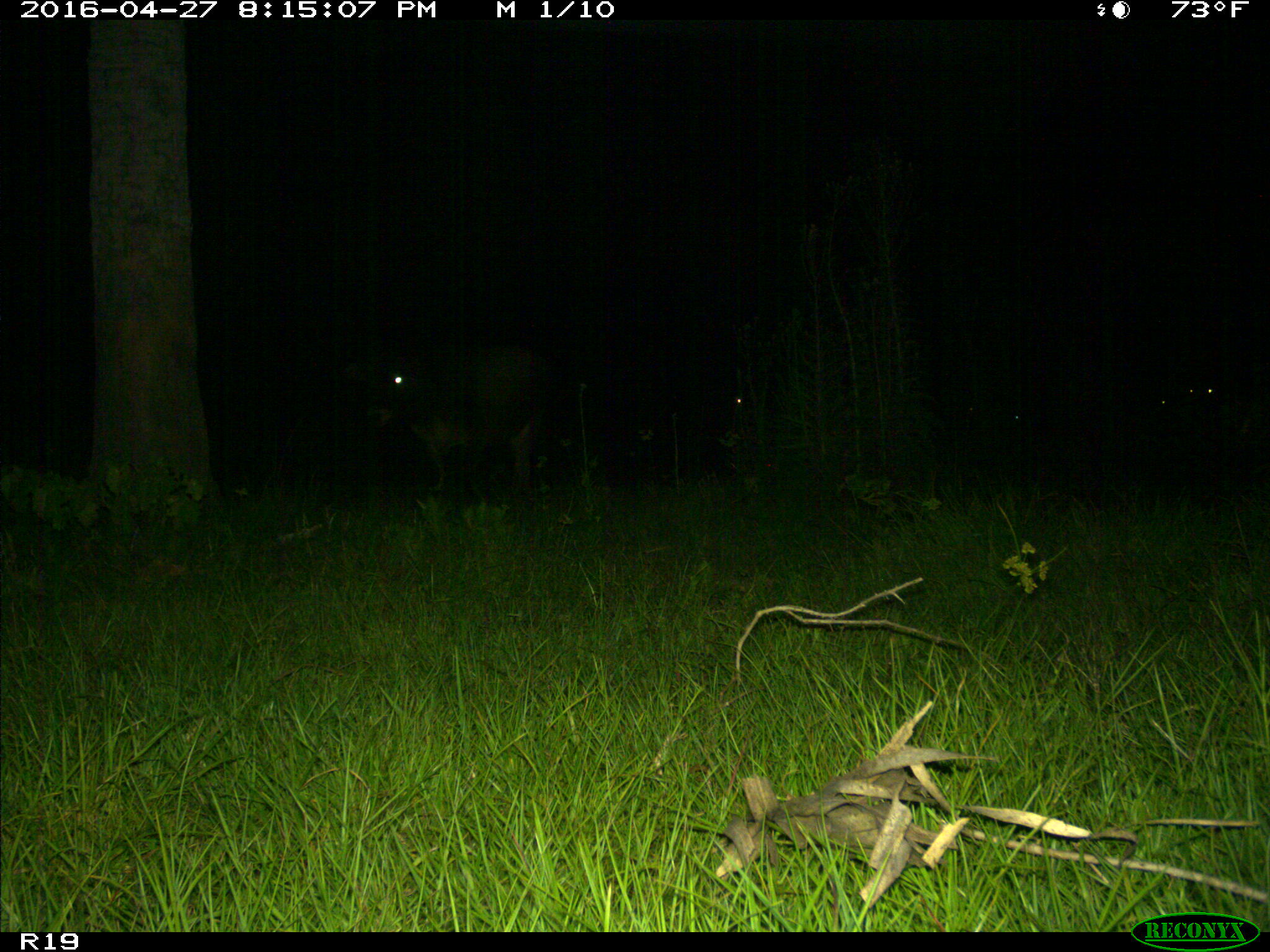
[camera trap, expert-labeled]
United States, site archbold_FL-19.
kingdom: Animalia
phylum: Chordata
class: Mammalia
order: Artiodactyla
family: Bovidae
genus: Bos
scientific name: Bos taurus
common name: domestic cow